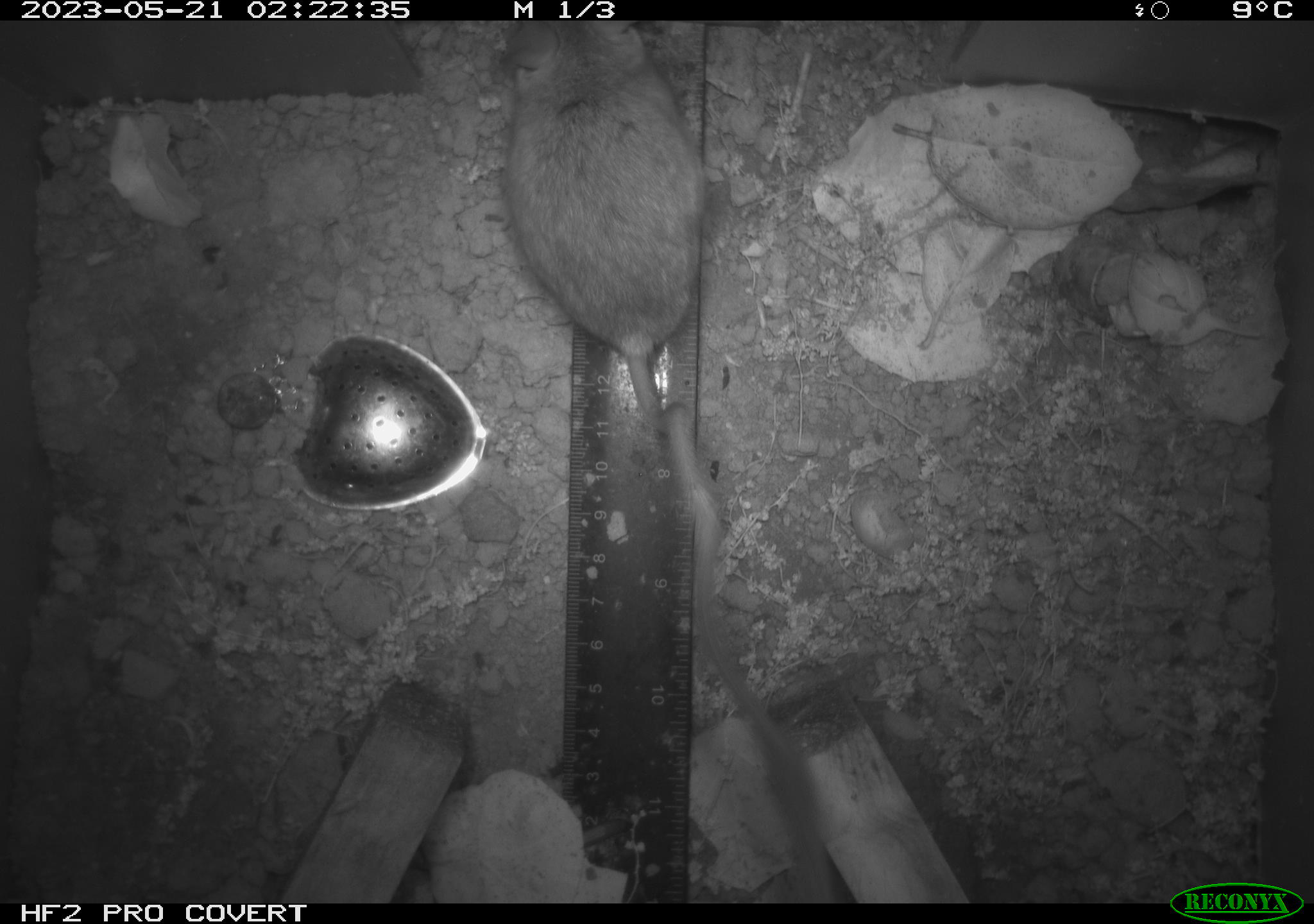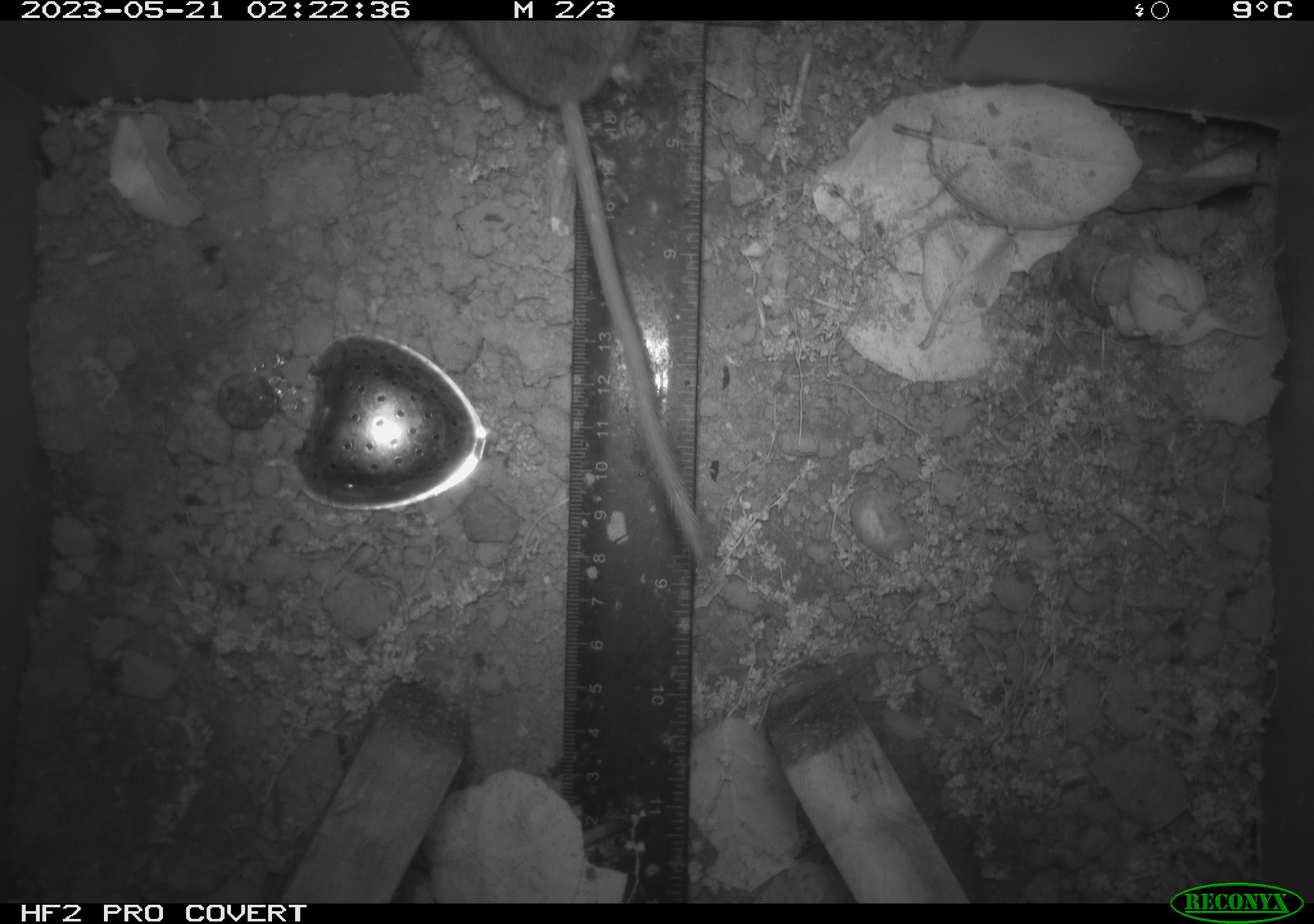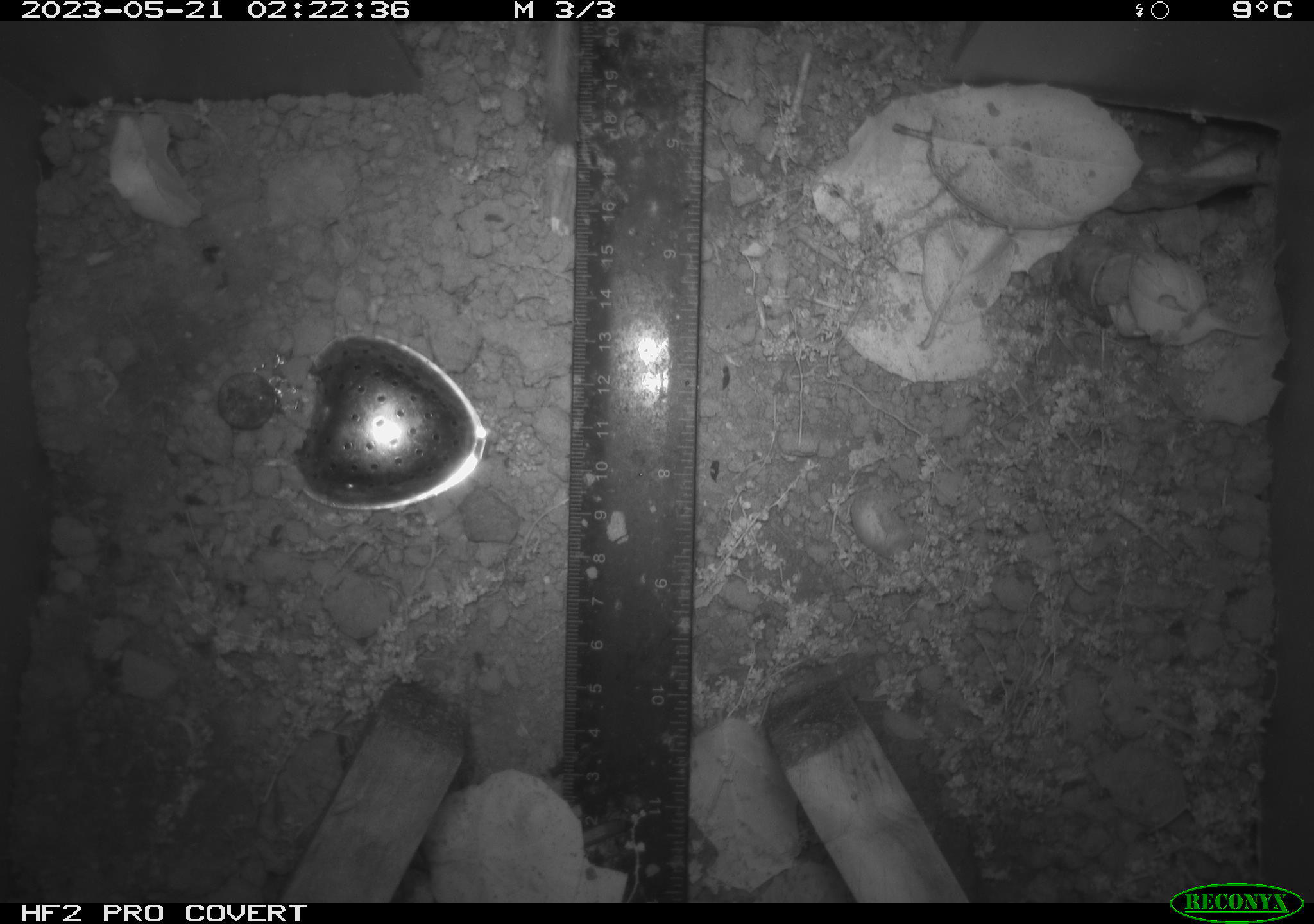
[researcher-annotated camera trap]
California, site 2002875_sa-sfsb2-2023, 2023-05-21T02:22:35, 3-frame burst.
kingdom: Animalia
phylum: Chordata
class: Mammalia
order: Rodentia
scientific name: Rodentia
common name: mouse species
Mouse species (Rodentia).